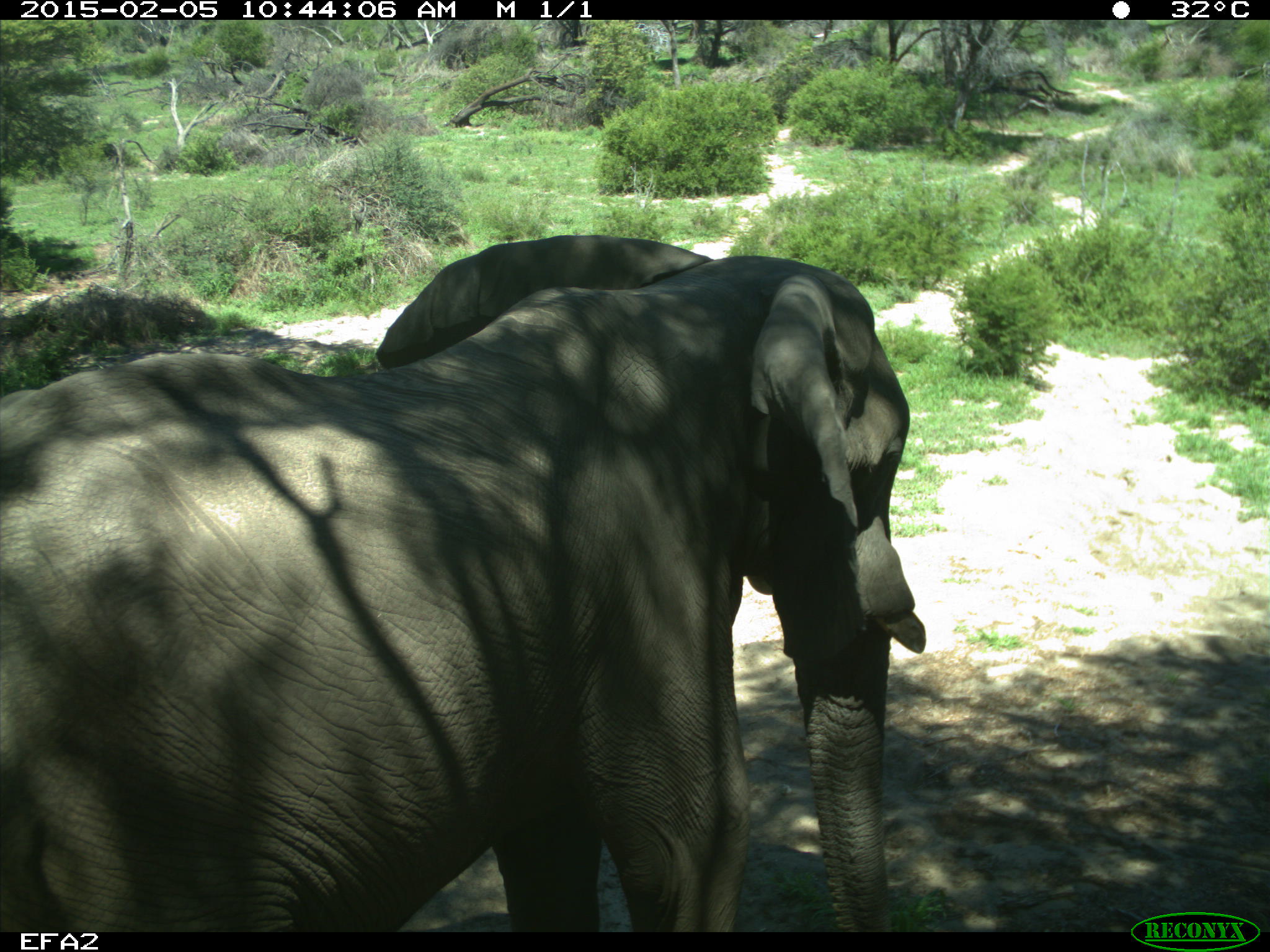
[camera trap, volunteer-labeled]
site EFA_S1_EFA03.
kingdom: Animalia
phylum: Chordata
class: Mammalia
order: Proboscidea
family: Elephantidae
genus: Loxodonta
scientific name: Loxodonta africana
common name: african bush elephant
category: elephant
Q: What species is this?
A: Elephant (african bush elephant) (Loxodonta africana).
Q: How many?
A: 1.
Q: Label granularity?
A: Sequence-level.